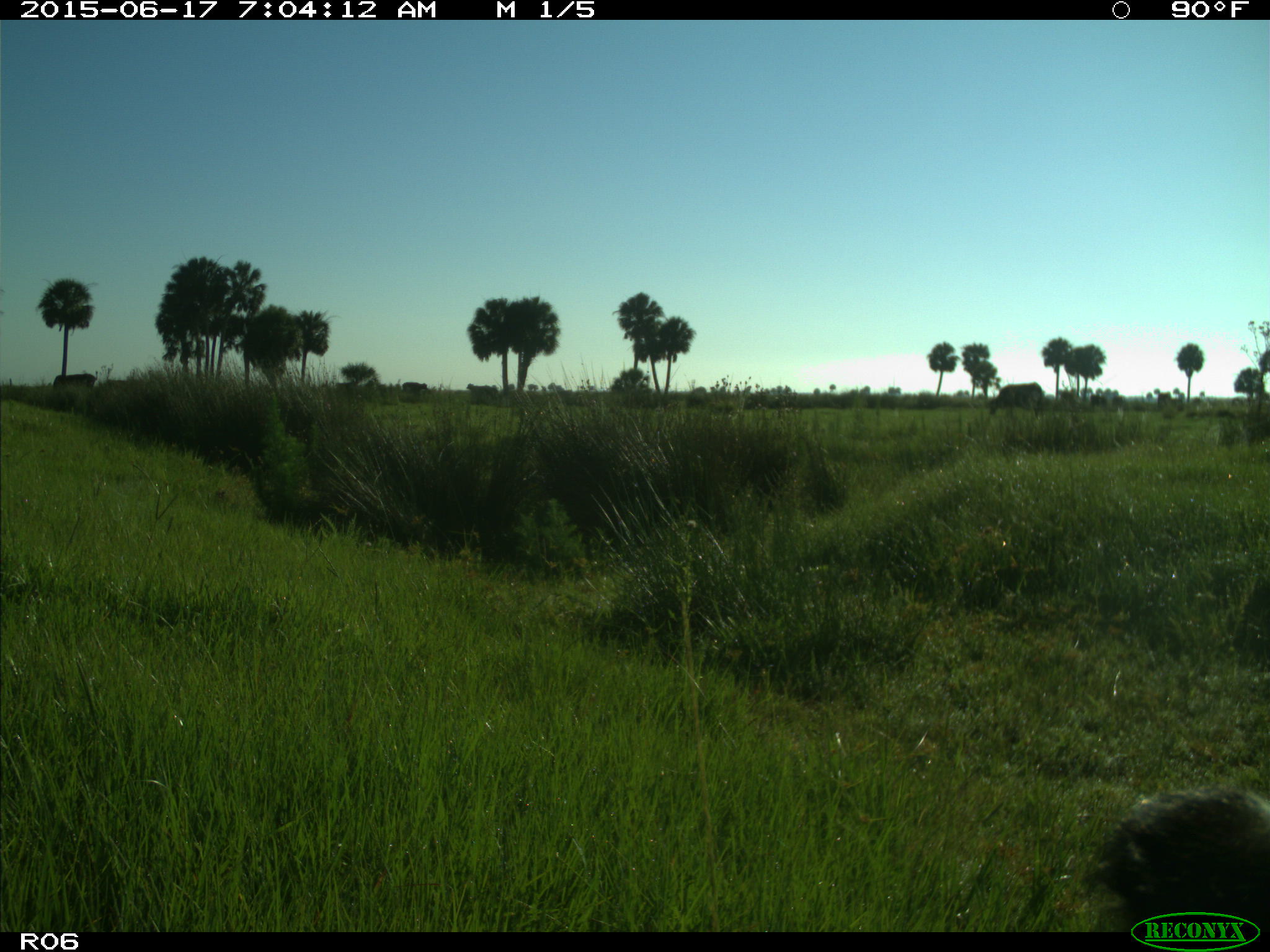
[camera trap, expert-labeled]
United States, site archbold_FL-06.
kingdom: Animalia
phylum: Chordata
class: Mammalia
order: Artiodactyla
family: Bovidae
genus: Bos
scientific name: Bos taurus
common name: domestic cow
Bos taurus (domestic cow).